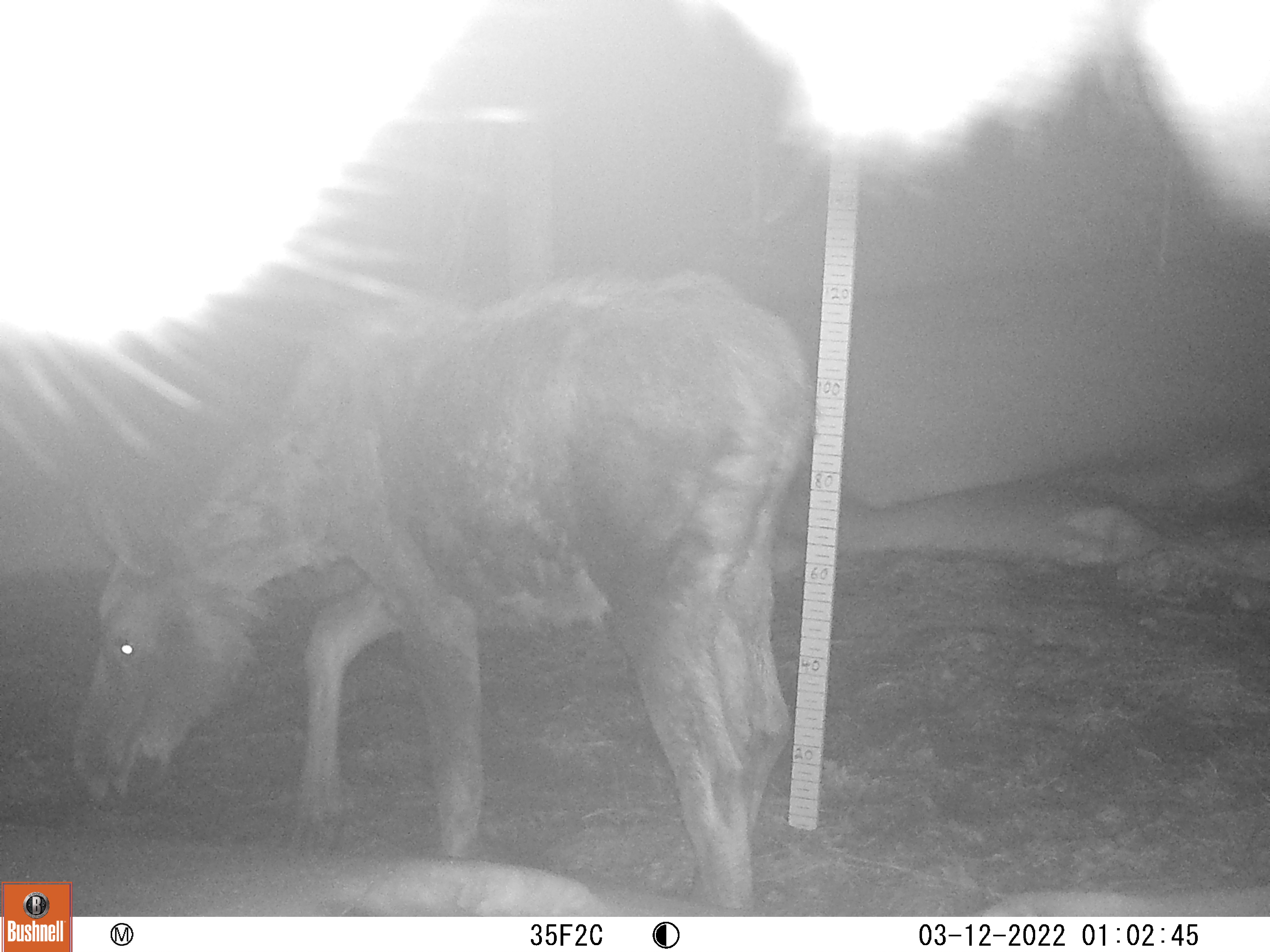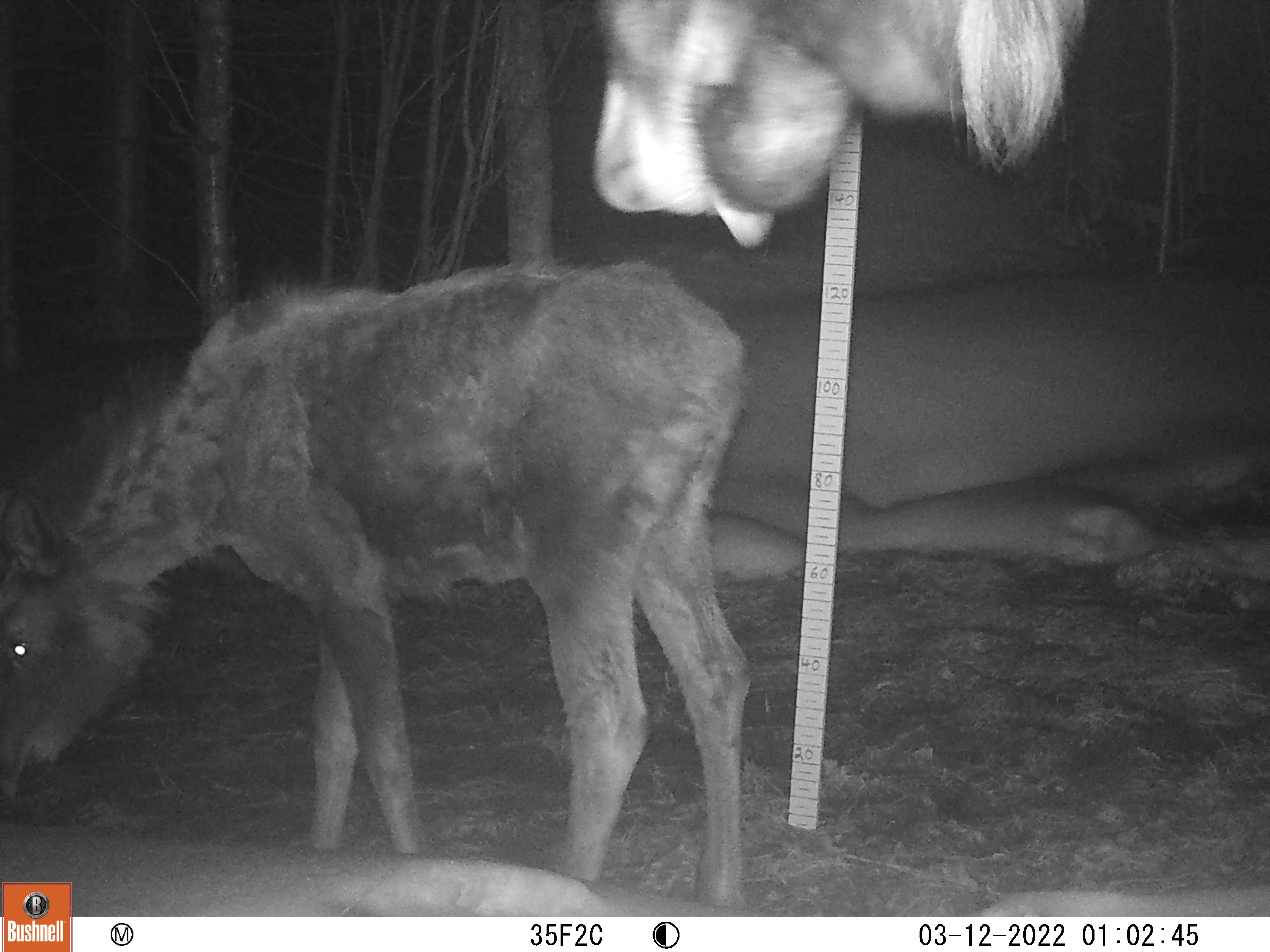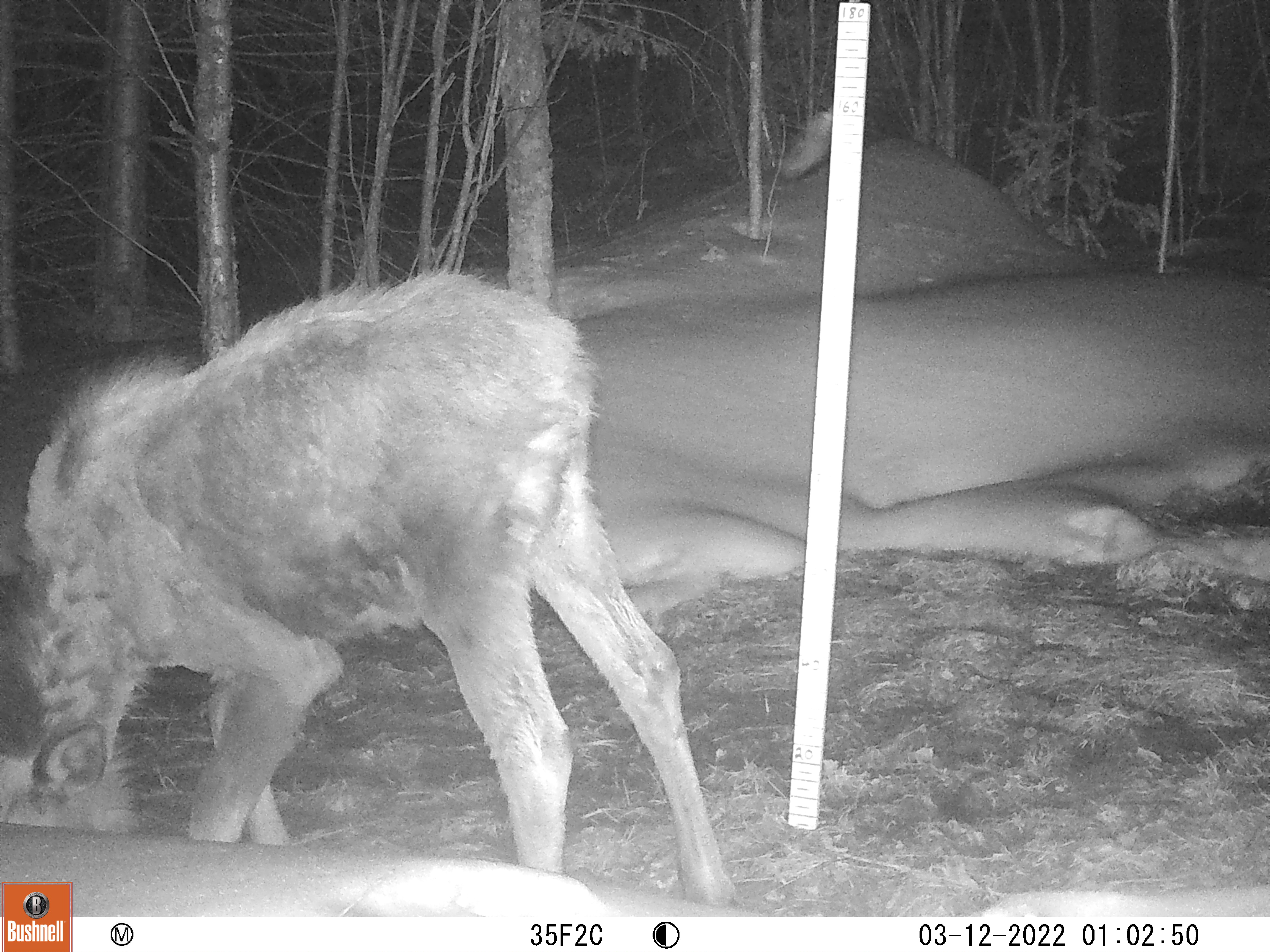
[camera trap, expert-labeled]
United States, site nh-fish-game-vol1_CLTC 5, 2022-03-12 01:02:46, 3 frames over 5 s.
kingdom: Animalia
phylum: Chordata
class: Mammalia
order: Artiodactyla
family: Cervidae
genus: Alces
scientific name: Alces alces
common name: moose